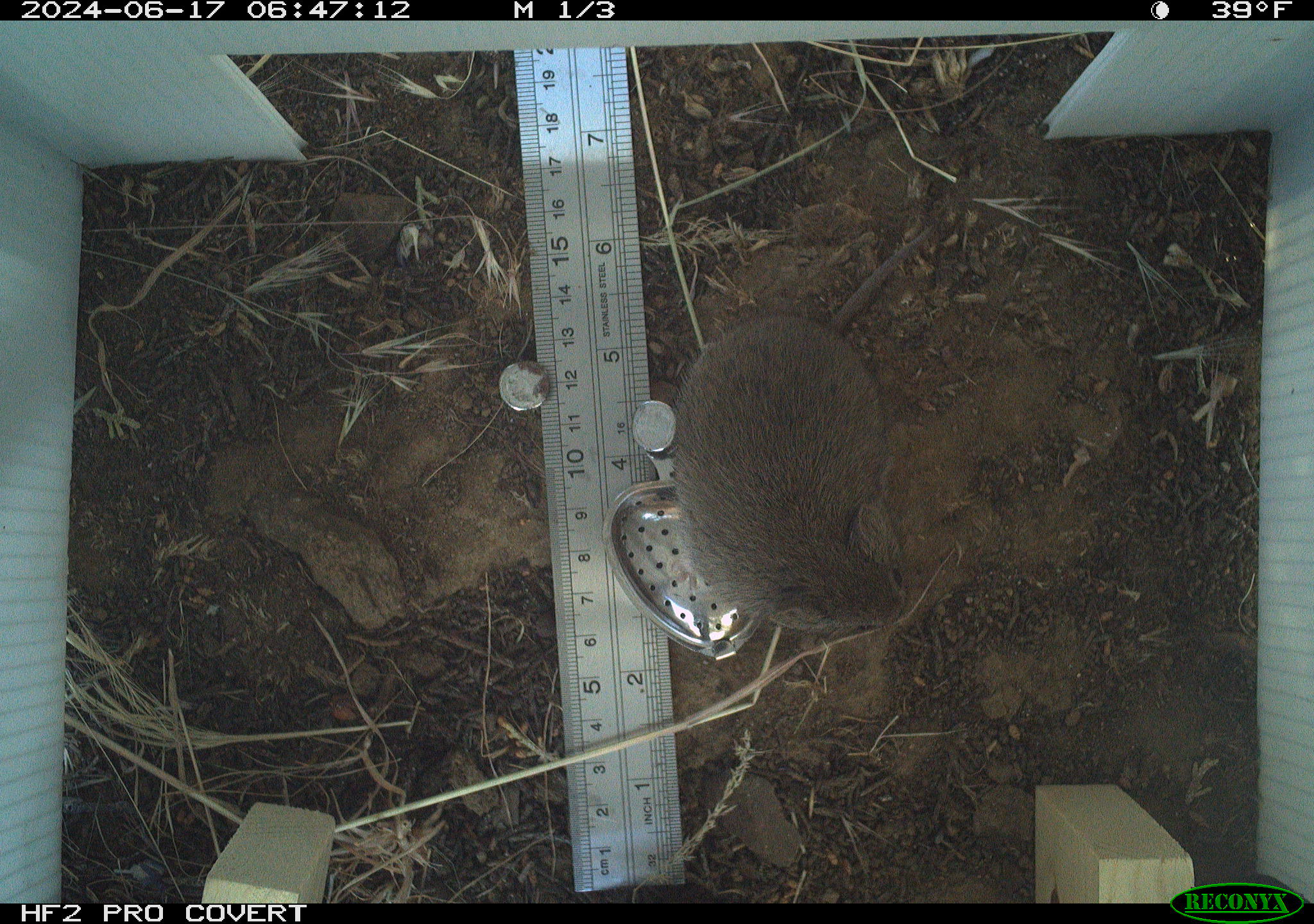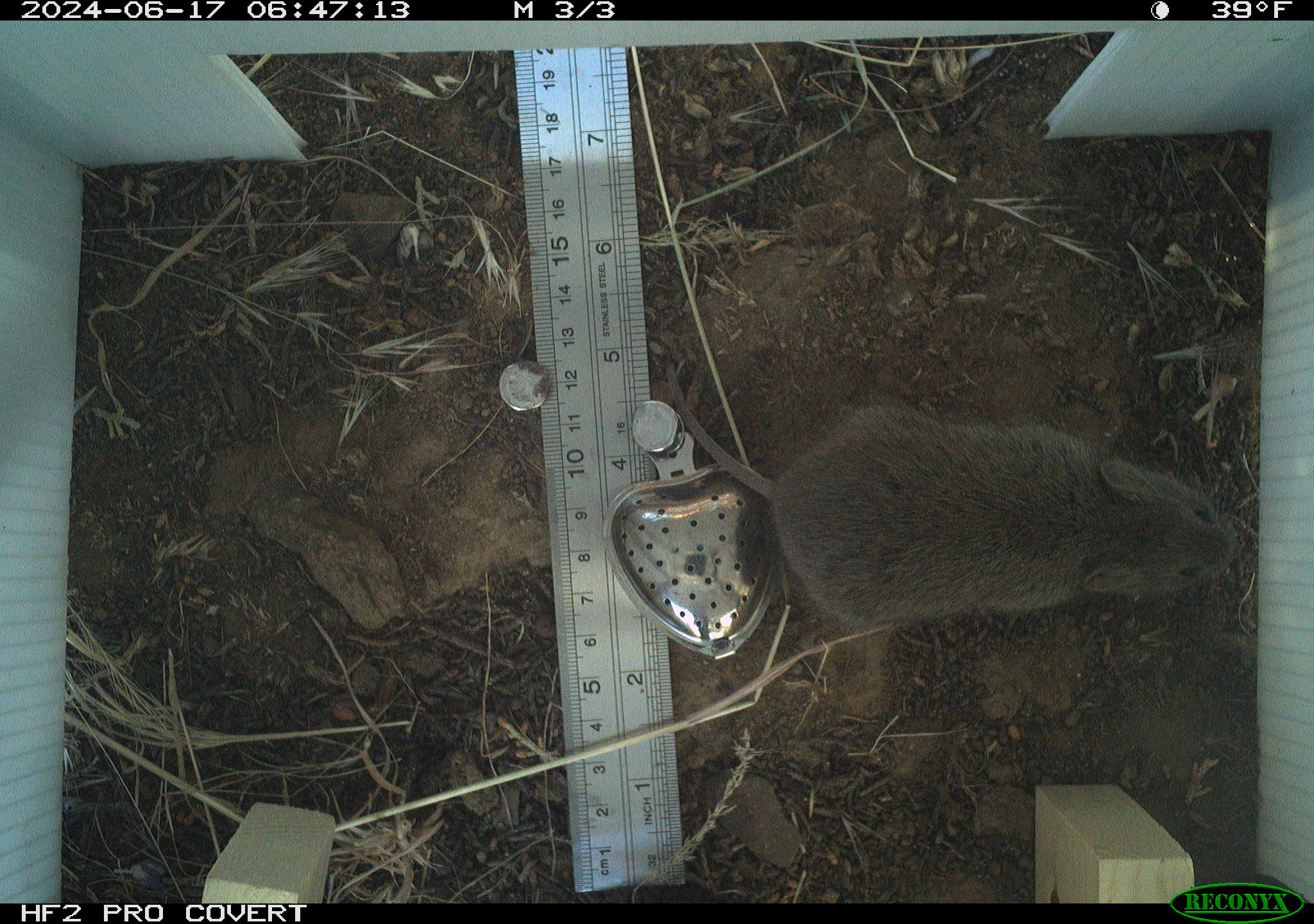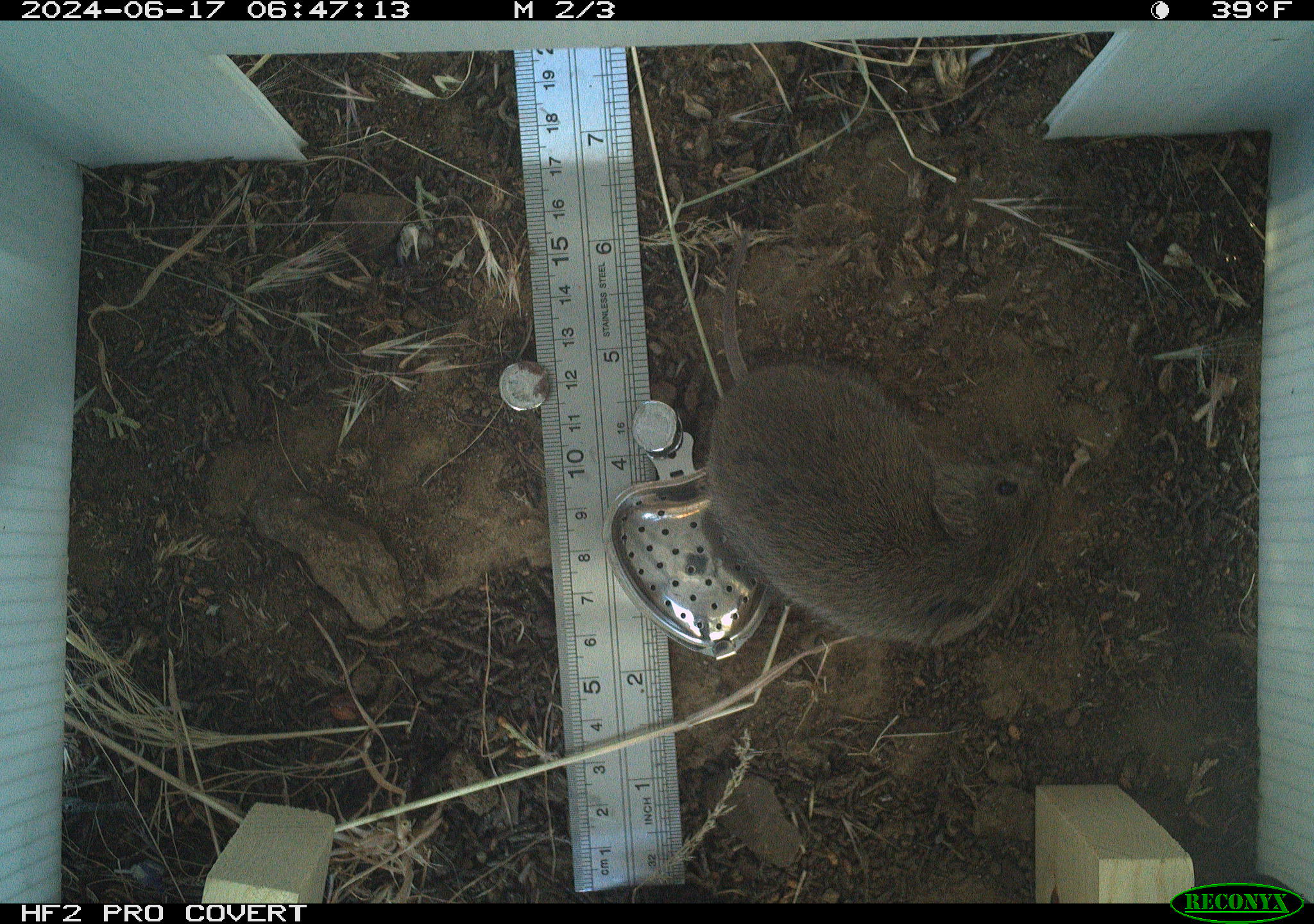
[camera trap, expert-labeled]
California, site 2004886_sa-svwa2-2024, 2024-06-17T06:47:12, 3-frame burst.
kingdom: Animalia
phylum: Chordata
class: Mammalia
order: Rodentia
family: Cricetidae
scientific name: Arvicolinae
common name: voles, lemmings, and muskrats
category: arvicolinae subfamily